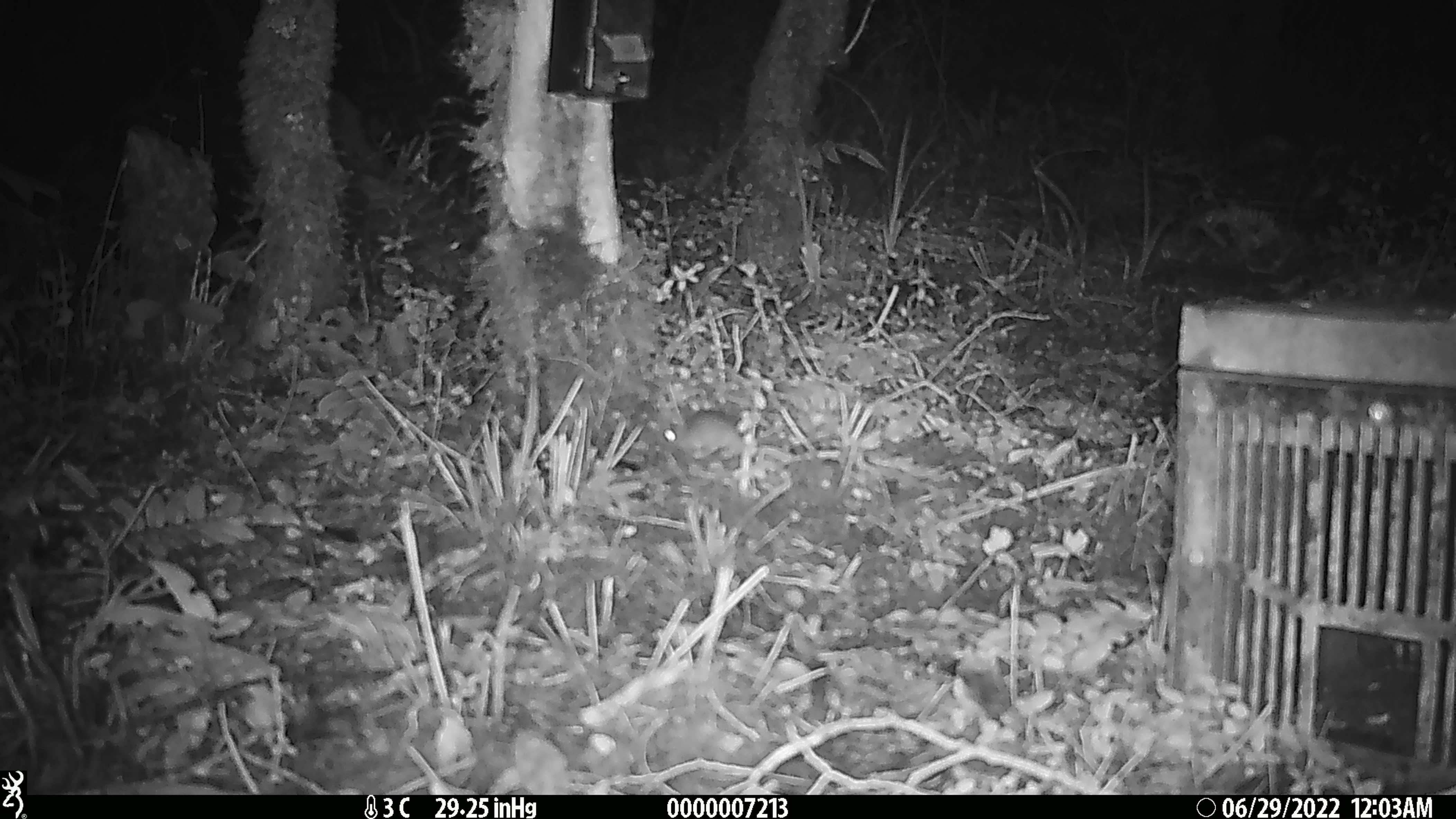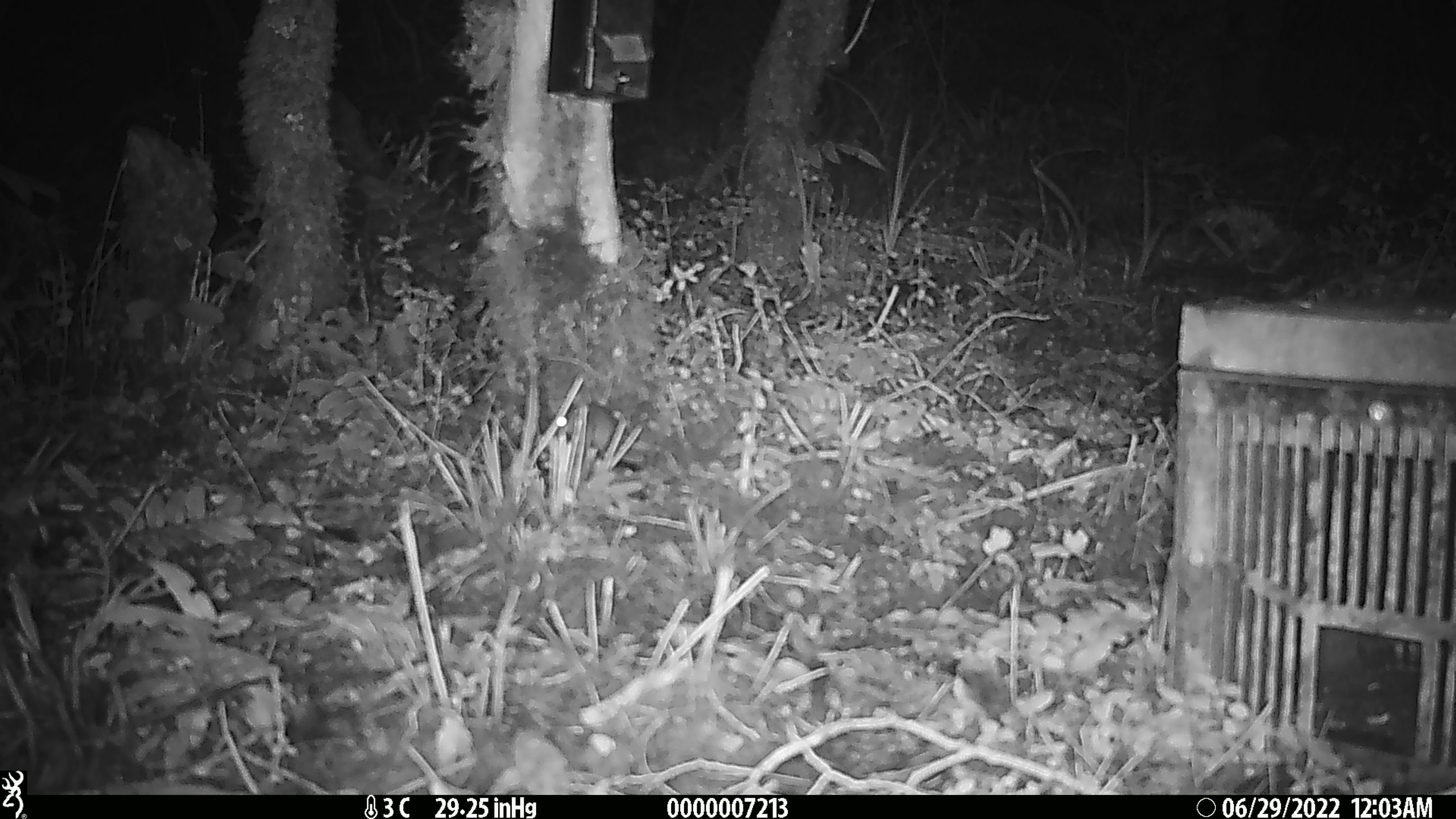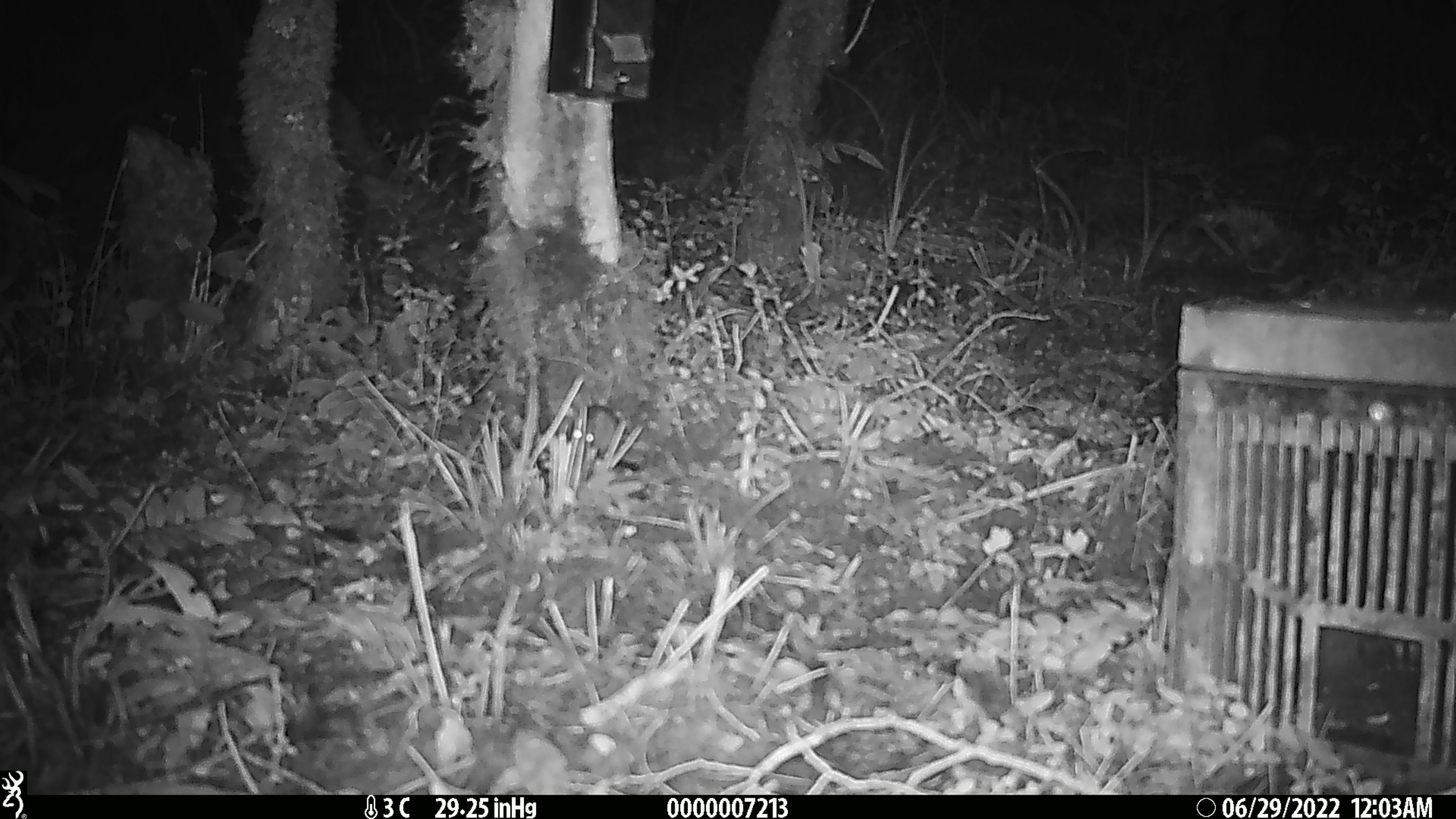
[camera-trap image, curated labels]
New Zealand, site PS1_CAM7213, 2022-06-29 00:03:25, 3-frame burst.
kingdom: Animalia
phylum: Chordata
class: Mammalia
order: Rodentia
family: Muridae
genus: Mus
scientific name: Mus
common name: mouse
Mouse (Mus).